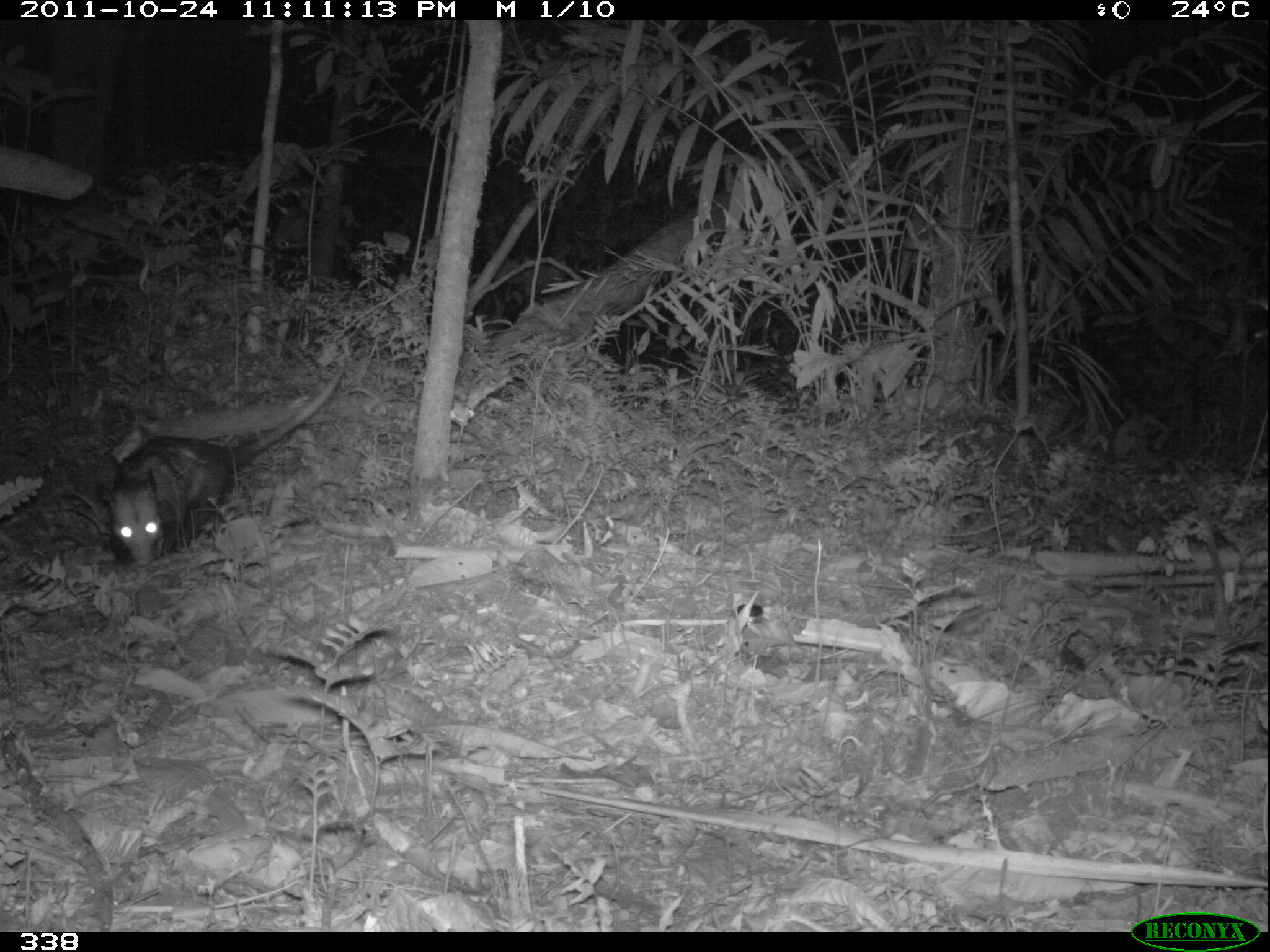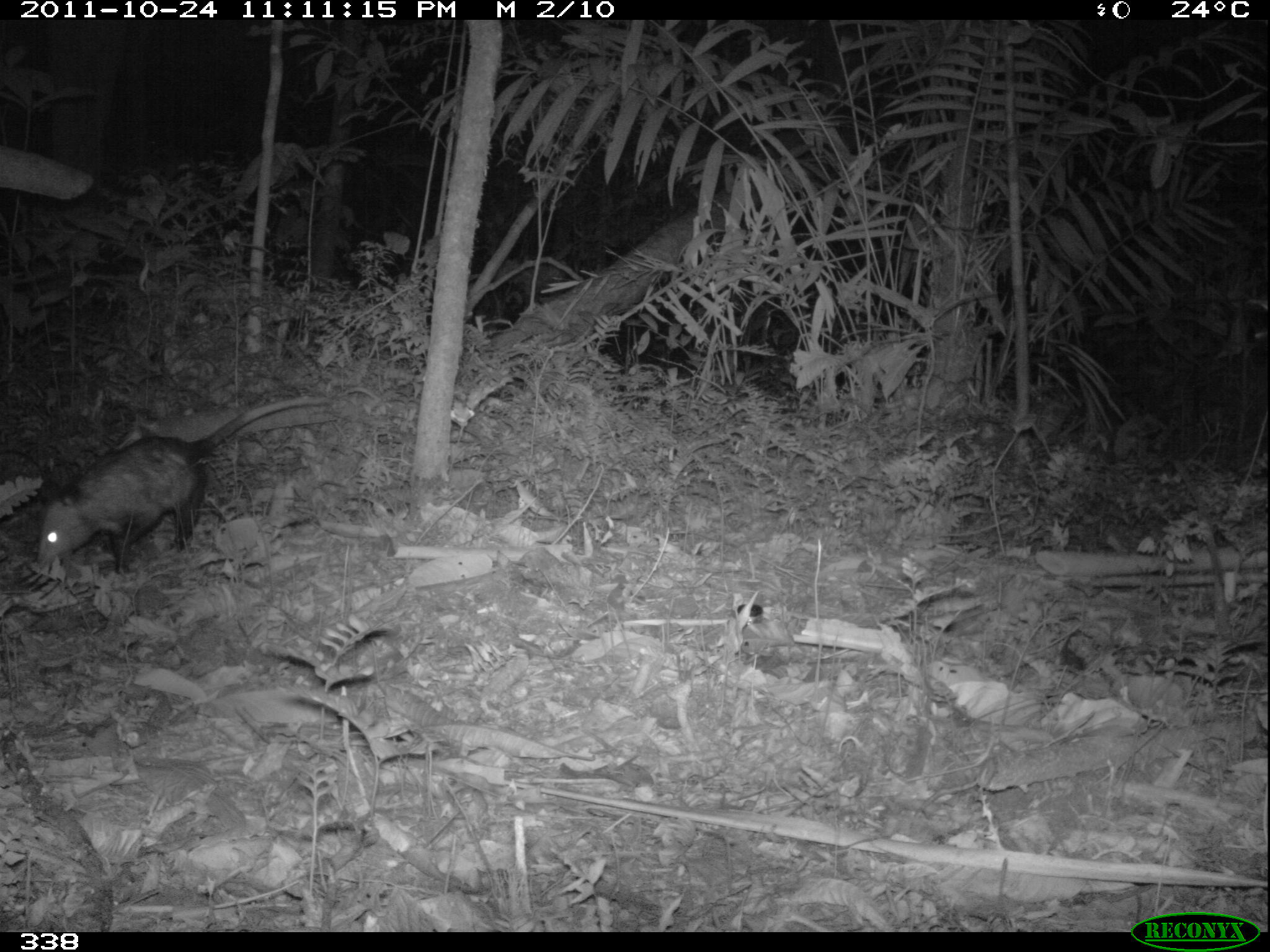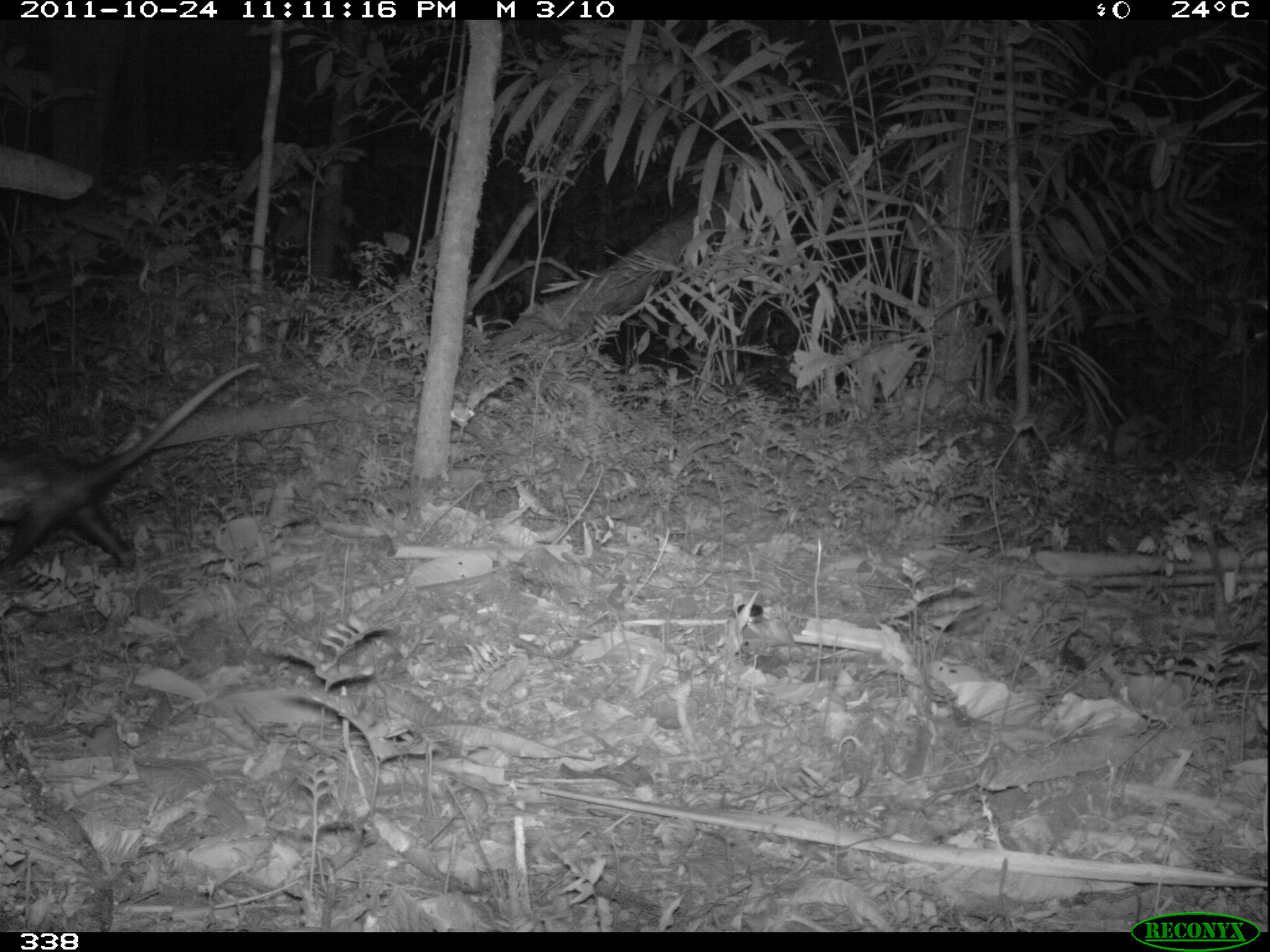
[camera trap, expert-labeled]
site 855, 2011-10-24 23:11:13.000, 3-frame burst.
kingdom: Animalia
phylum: Chordata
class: Mammalia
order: Didelphimorphia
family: Didelphidae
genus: Didelphis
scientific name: Didelphis marsupialis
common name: southern opossum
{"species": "Didelphis marsupialis (southern opossum)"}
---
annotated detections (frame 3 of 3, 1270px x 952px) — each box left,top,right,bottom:
didelphis marsupialis: 1,358,263,570